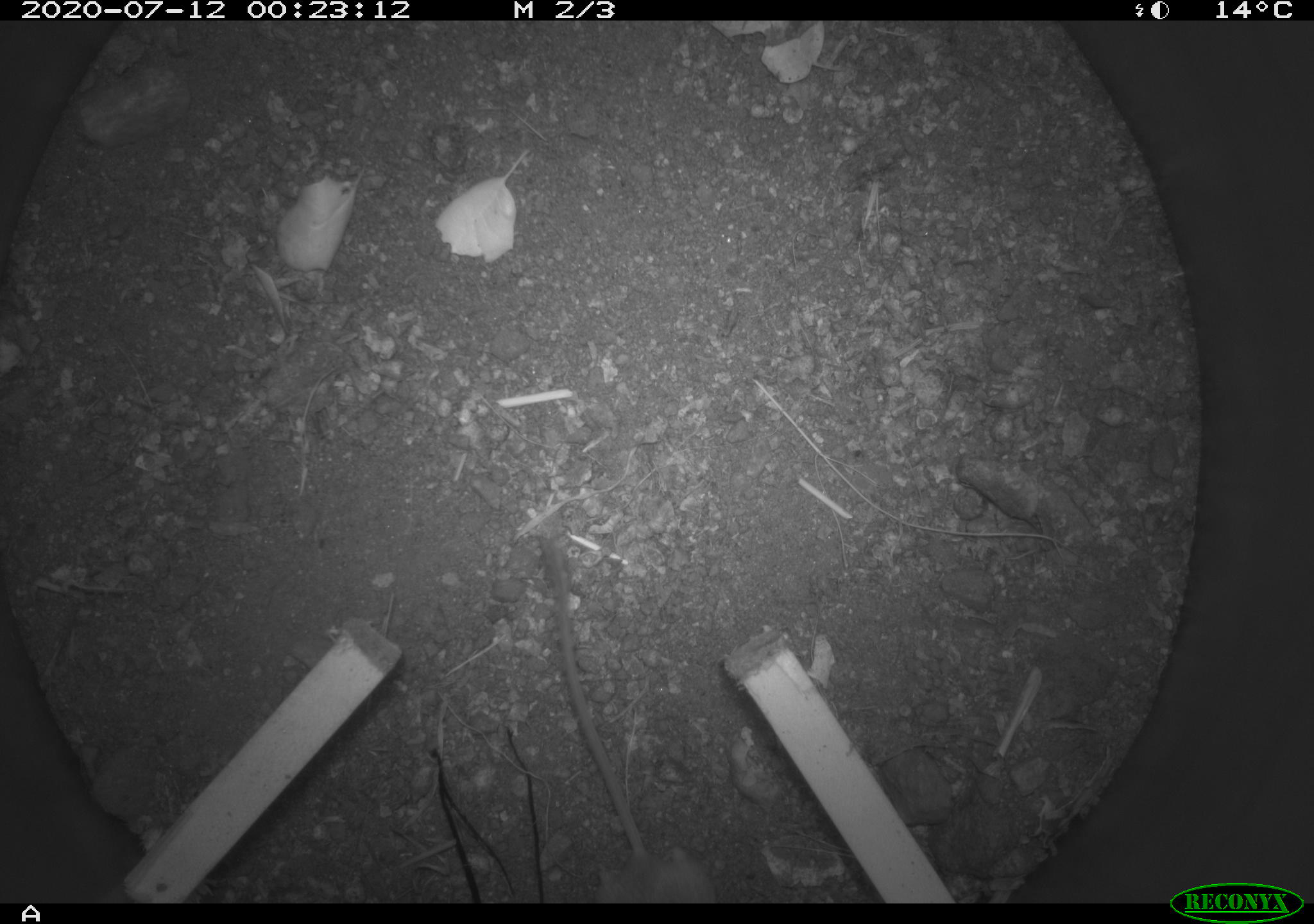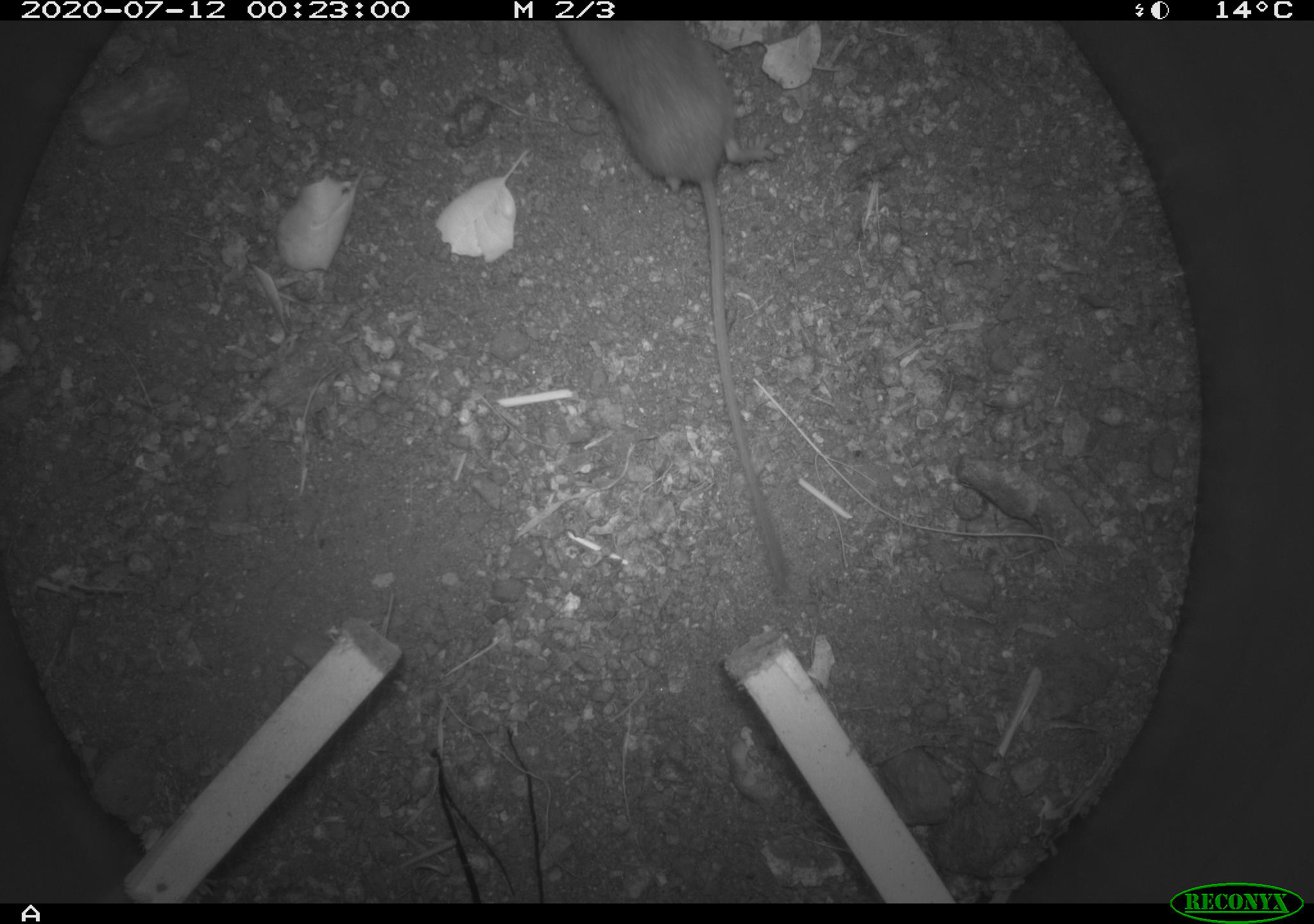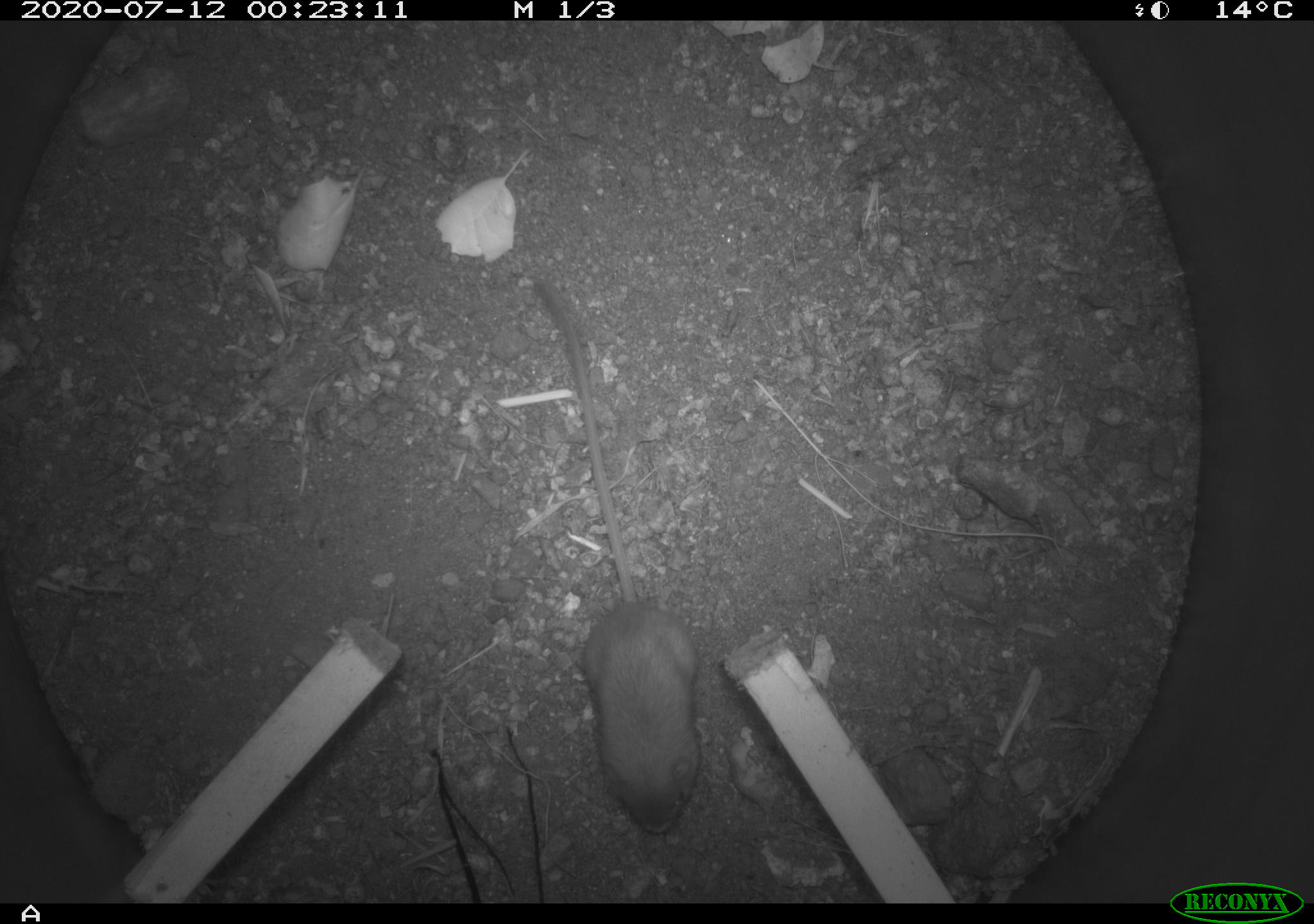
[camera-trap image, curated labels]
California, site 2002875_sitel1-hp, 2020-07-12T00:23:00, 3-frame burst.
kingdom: Animalia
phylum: Chordata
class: Mammalia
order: Rodentia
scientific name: Rodentia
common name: rodent